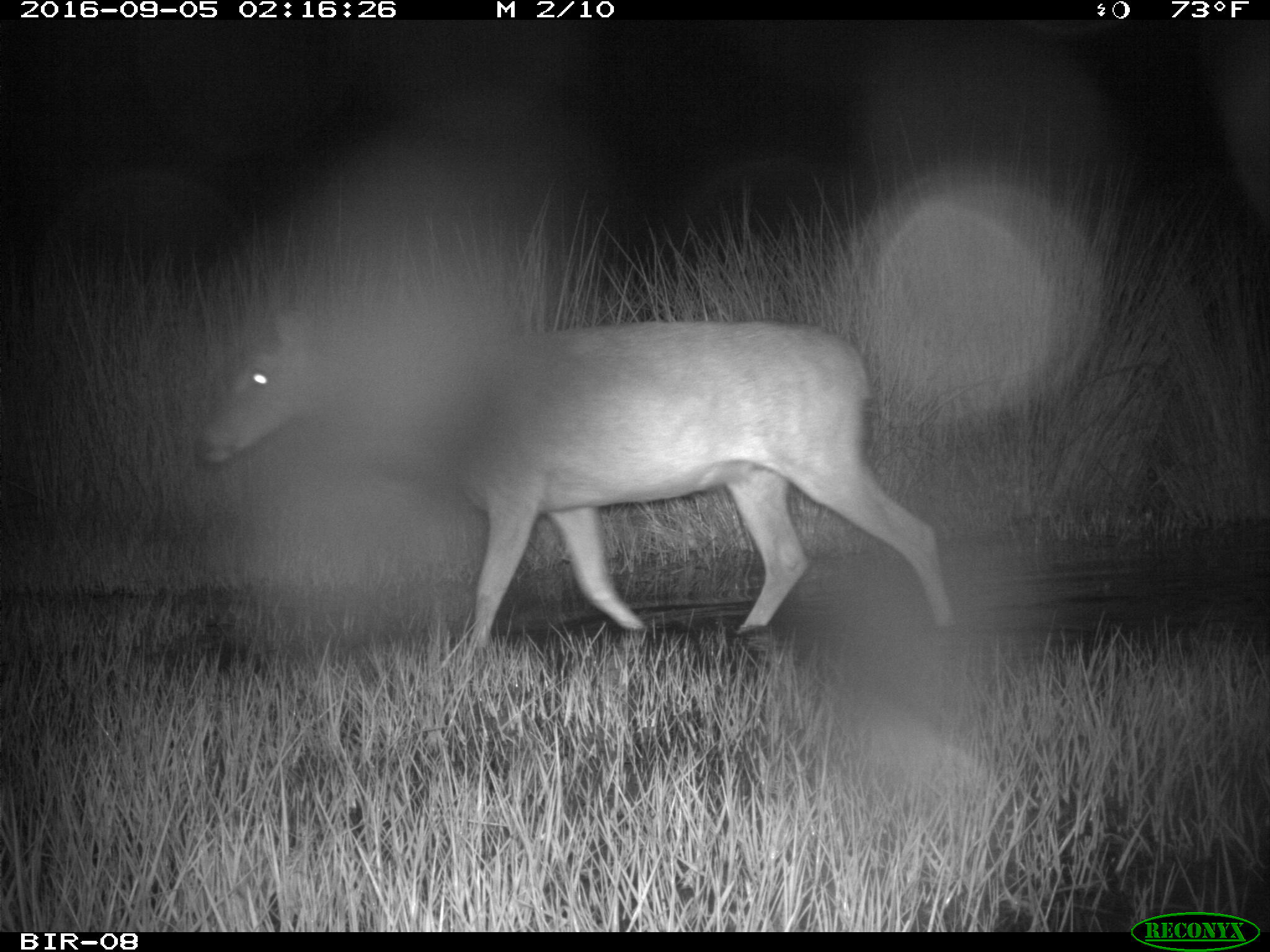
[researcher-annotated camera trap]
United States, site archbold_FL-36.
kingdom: Animalia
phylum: Chordata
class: Mammalia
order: Artiodactyla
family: Cervidae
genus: Odocoileus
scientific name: Odocoileus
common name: deer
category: unidentified deer